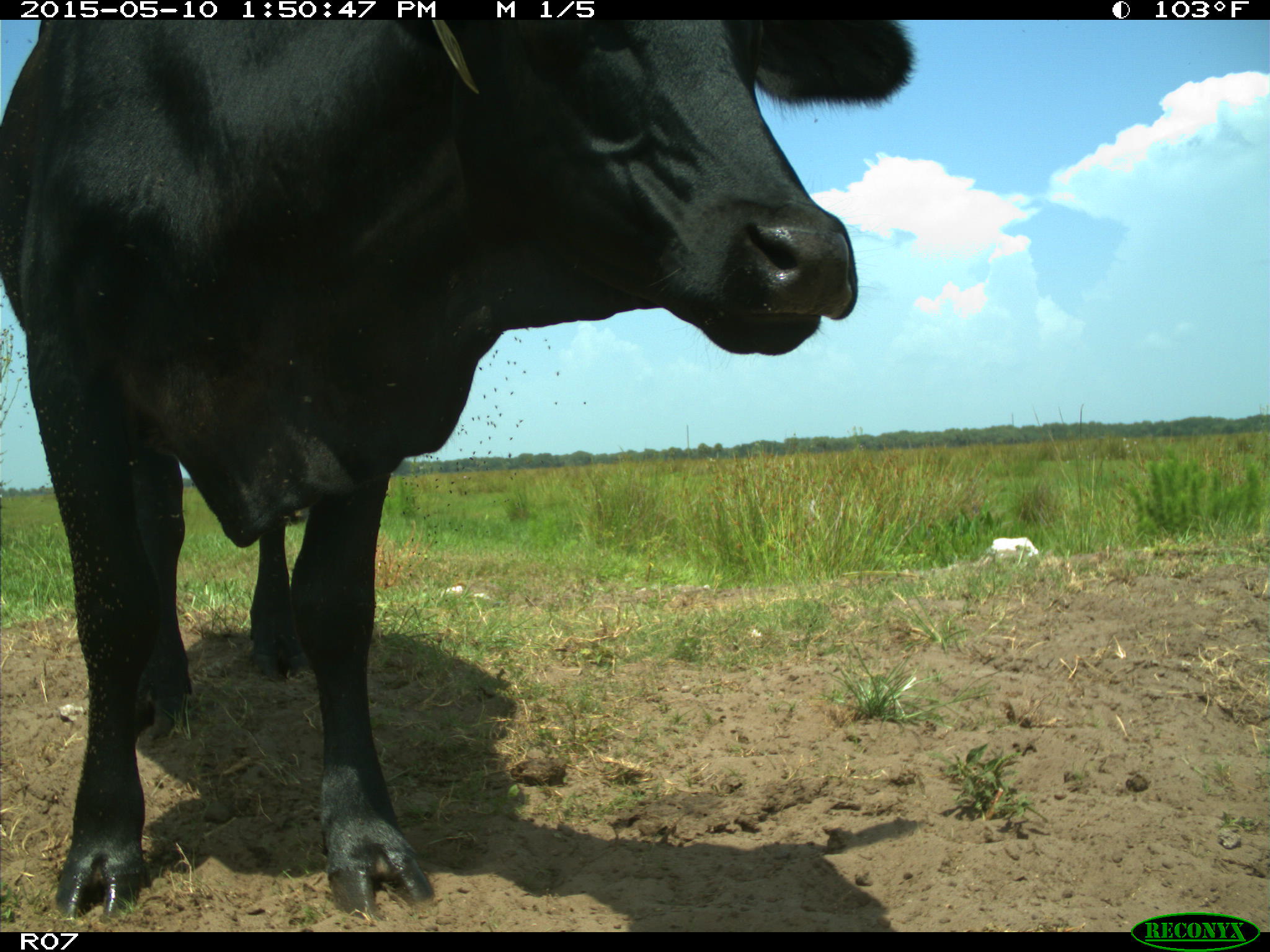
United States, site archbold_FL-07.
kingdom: Animalia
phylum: Chordata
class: Mammalia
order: Artiodactyla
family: Bovidae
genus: Bos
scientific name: Bos taurus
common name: domestic cow